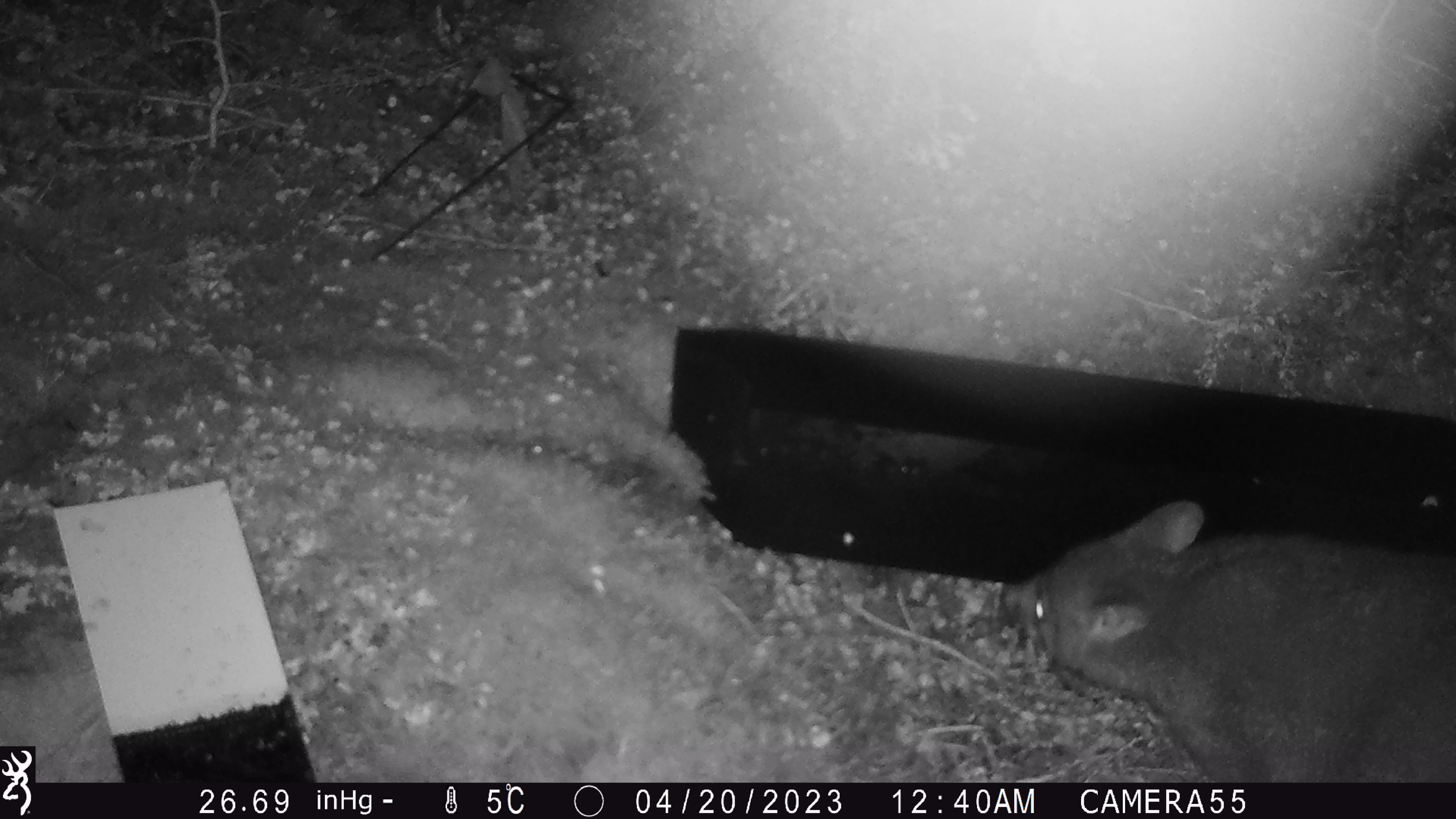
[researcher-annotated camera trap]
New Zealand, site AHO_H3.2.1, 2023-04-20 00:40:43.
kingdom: Animalia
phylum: Chordata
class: Mammalia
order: Carnivora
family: Mustelidae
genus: Mustela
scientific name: Mustela erminea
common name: stoat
Stoat (Mustela erminea).